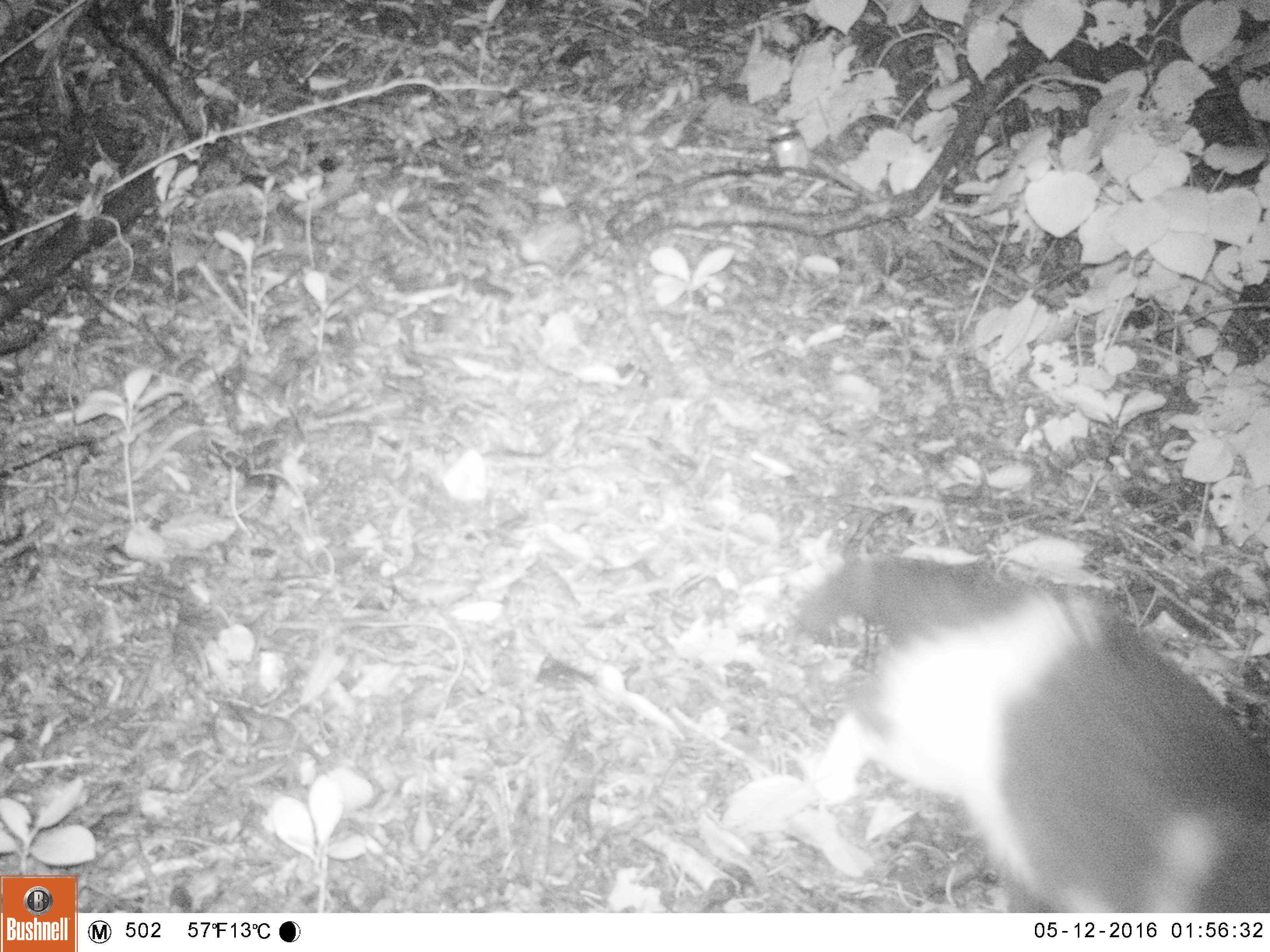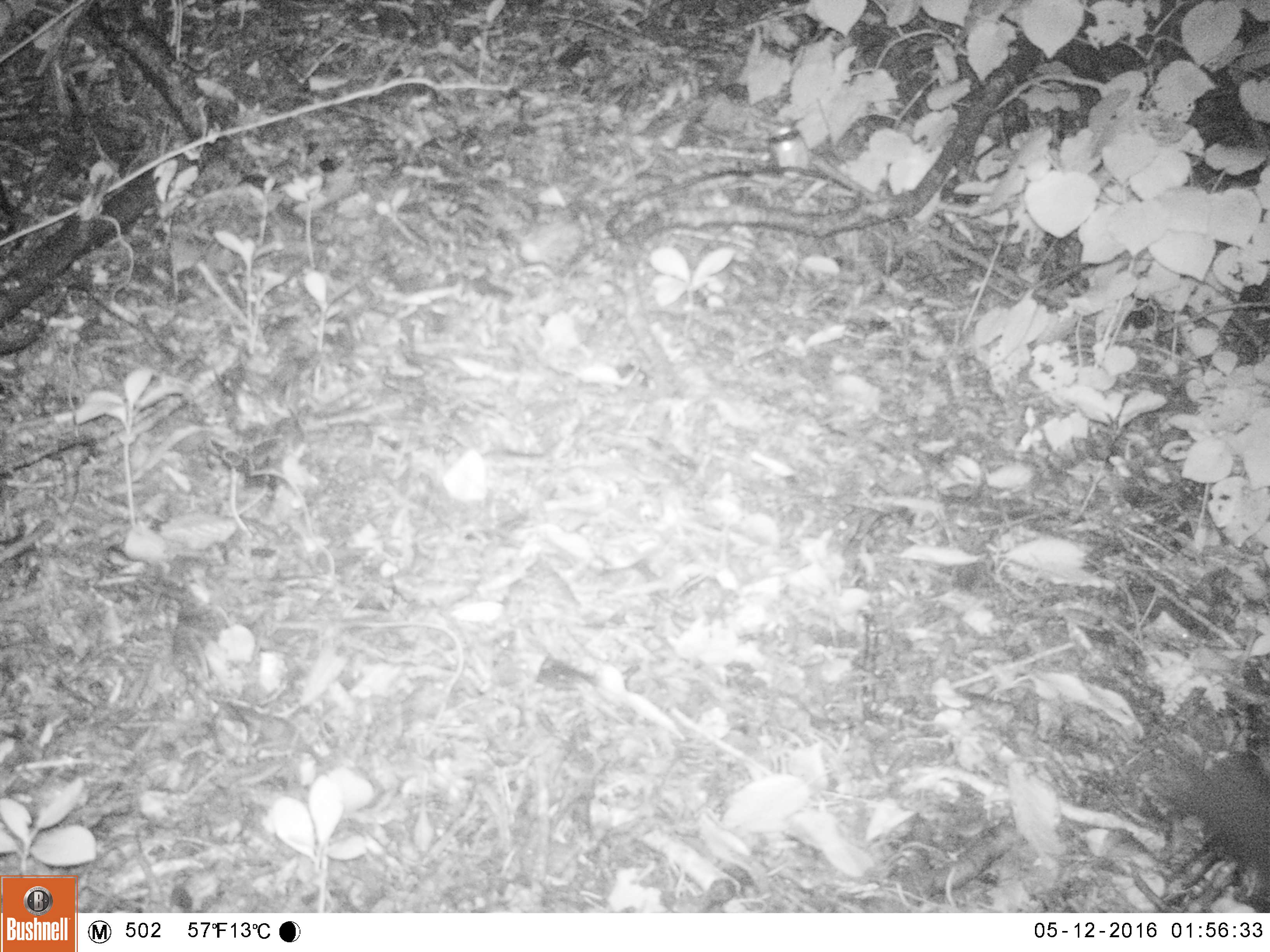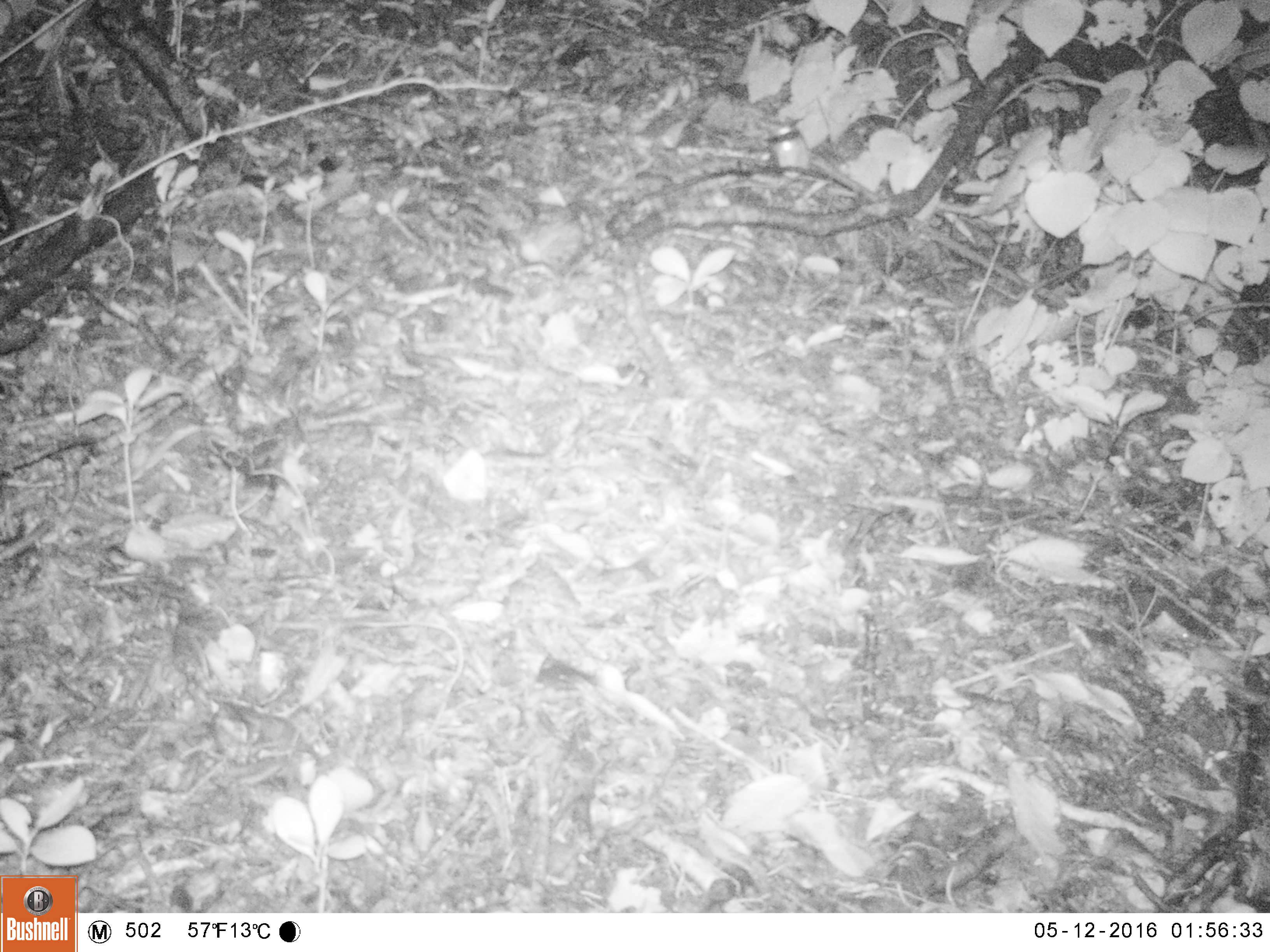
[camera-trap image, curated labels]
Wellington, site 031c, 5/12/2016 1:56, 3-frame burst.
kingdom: Animalia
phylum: Chordata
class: Mammalia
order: Carnivora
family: Felidae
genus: Felis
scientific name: Felis catus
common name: cat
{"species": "cat (Felis catus)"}